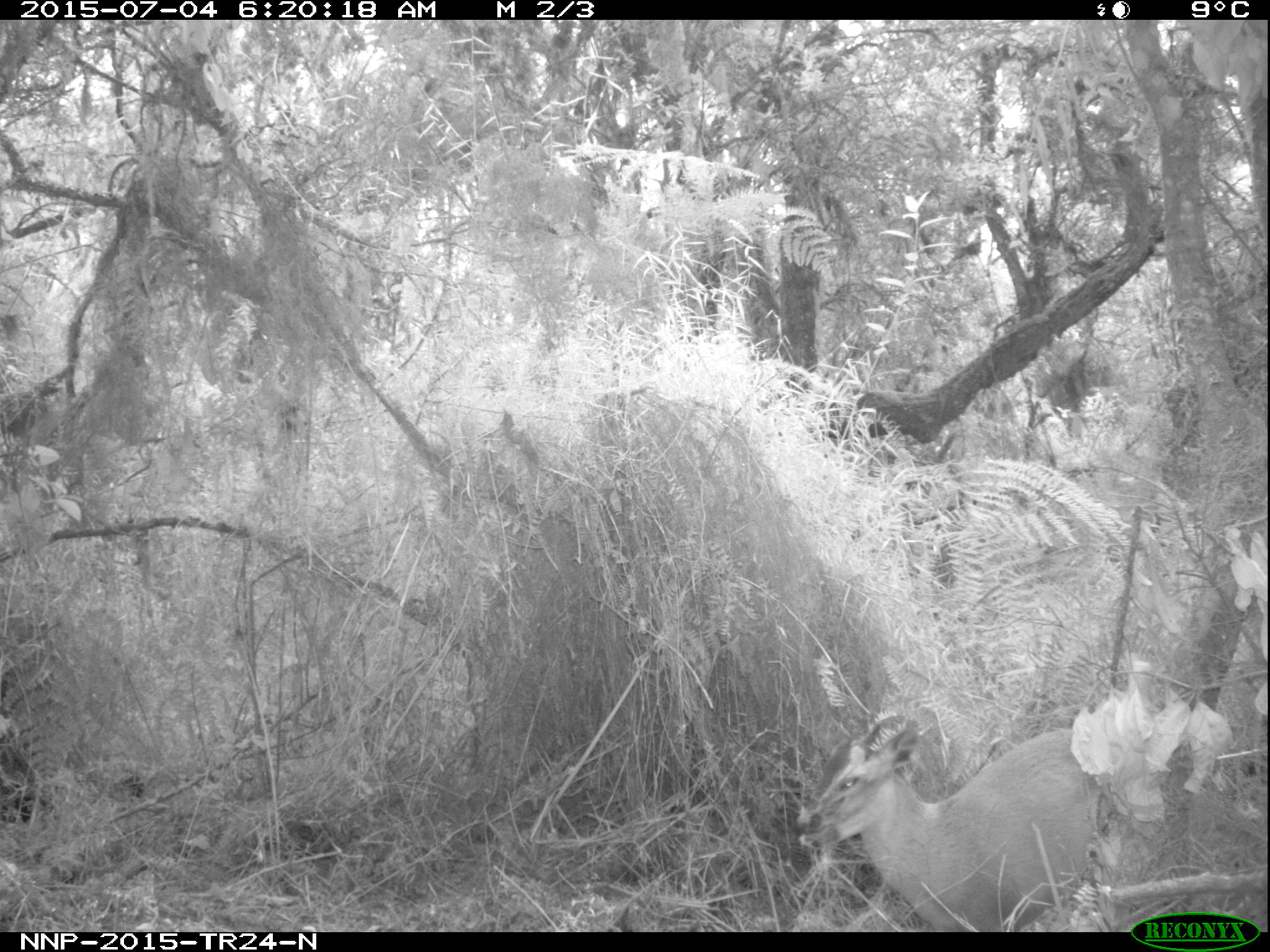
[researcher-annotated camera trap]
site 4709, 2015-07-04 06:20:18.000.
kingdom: Animalia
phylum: Chordata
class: Mammalia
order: Artiodactyla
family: Bovidae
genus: Cephalophus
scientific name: Cephalophus nigrifrons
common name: black-fronted duiker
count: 1